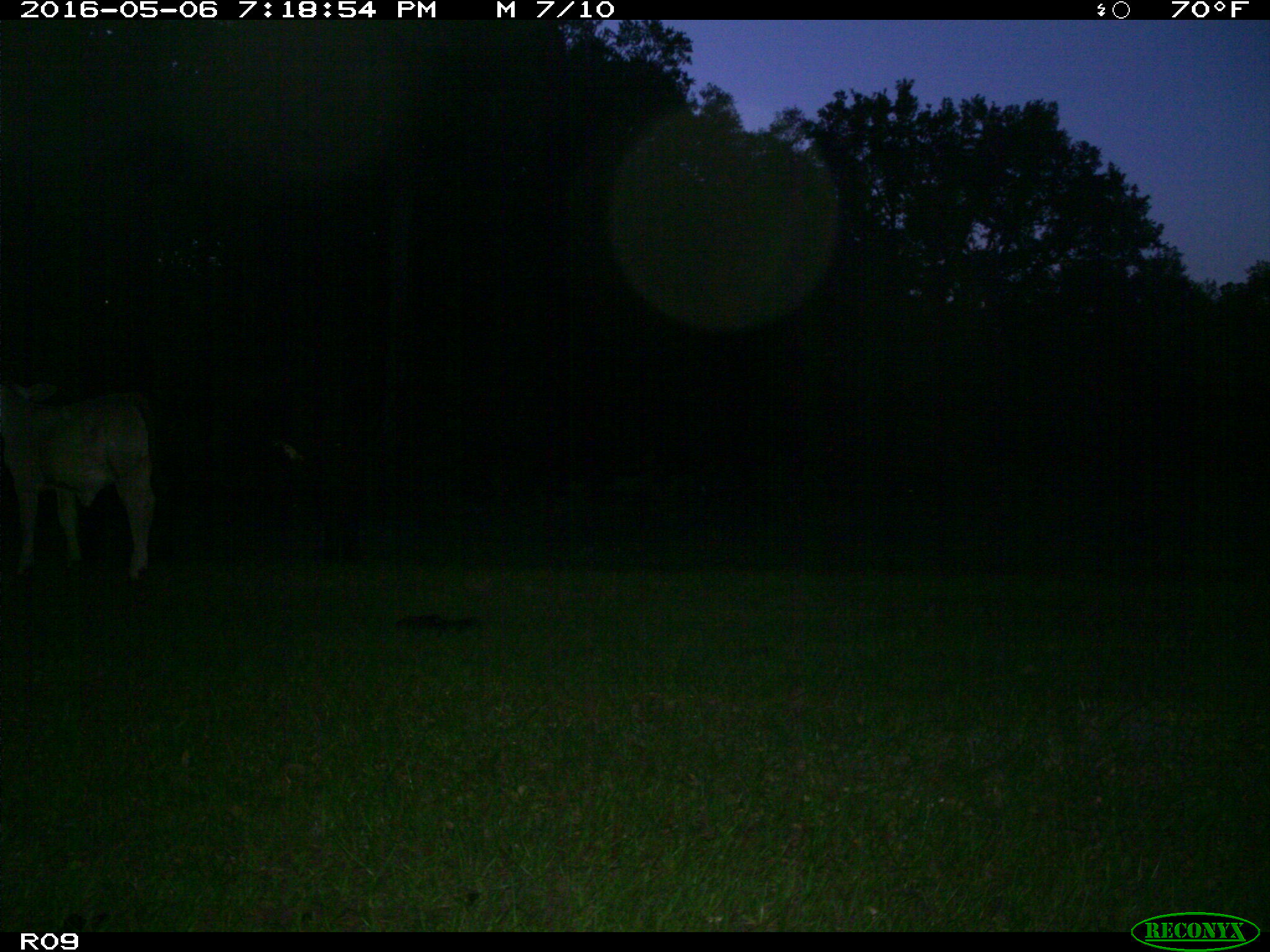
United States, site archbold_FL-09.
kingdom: Animalia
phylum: Chordata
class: Mammalia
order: Artiodactyla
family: Bovidae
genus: Bos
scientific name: Bos taurus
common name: domestic cow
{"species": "Bos taurus (domestic cow)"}